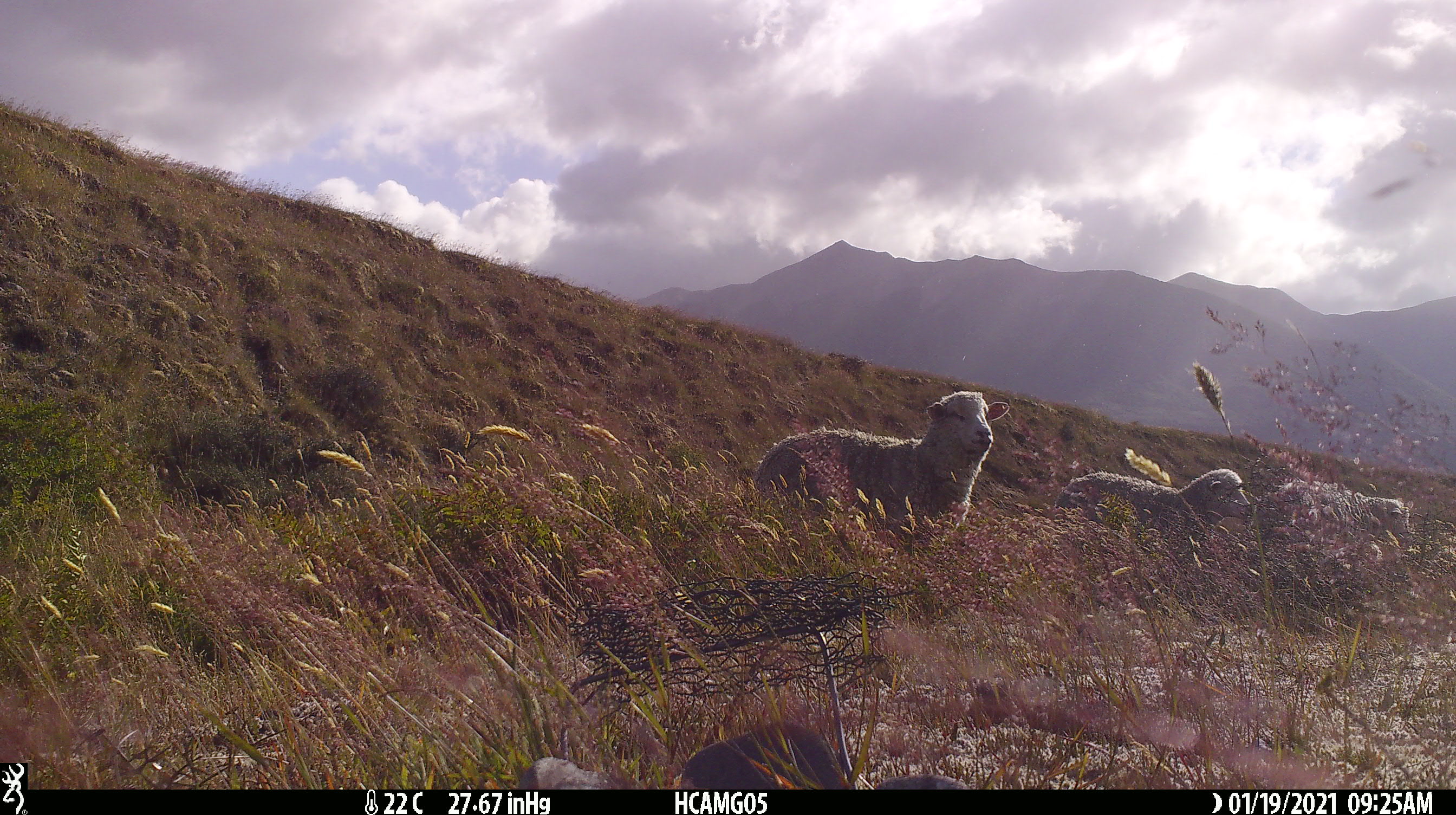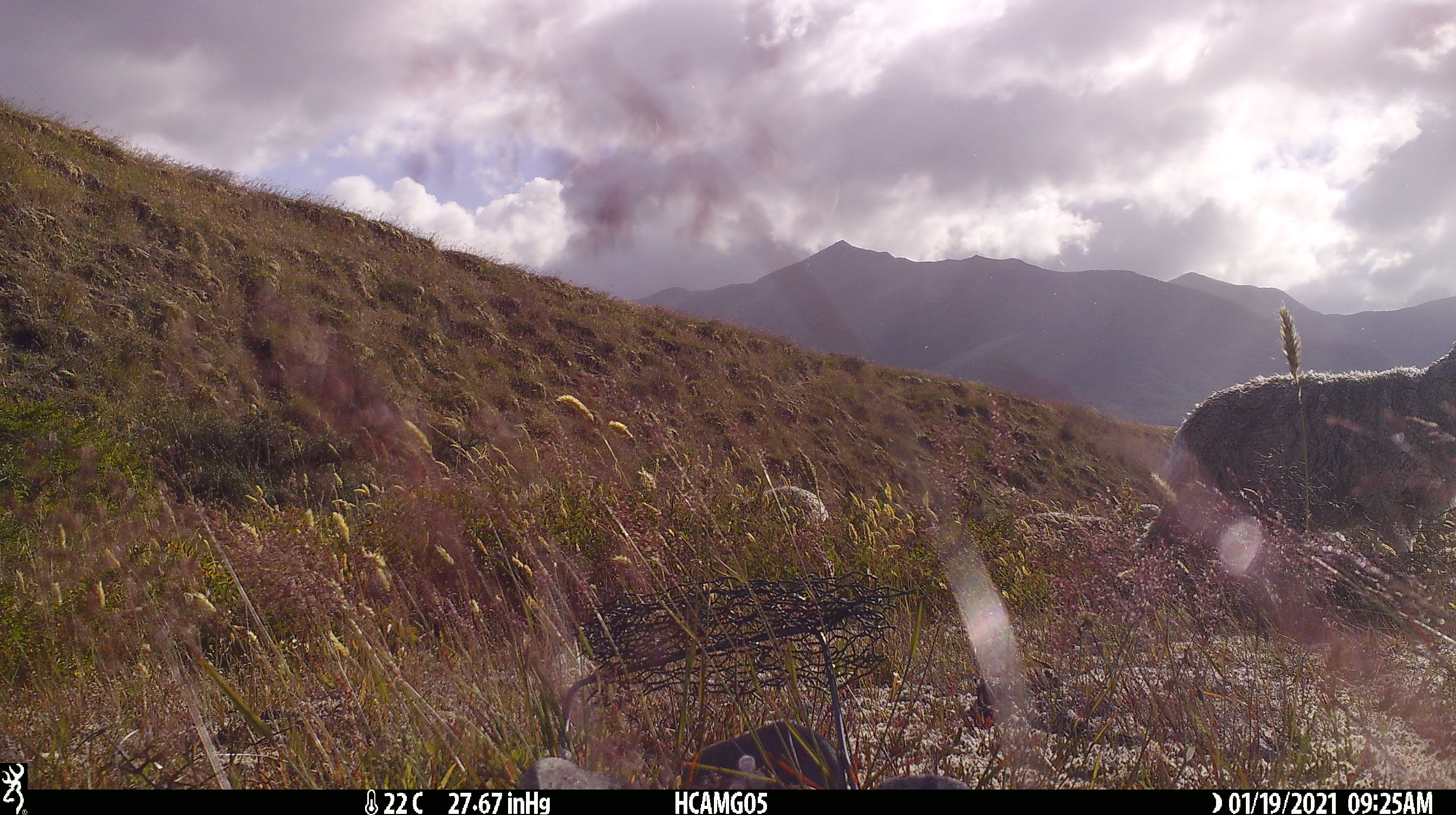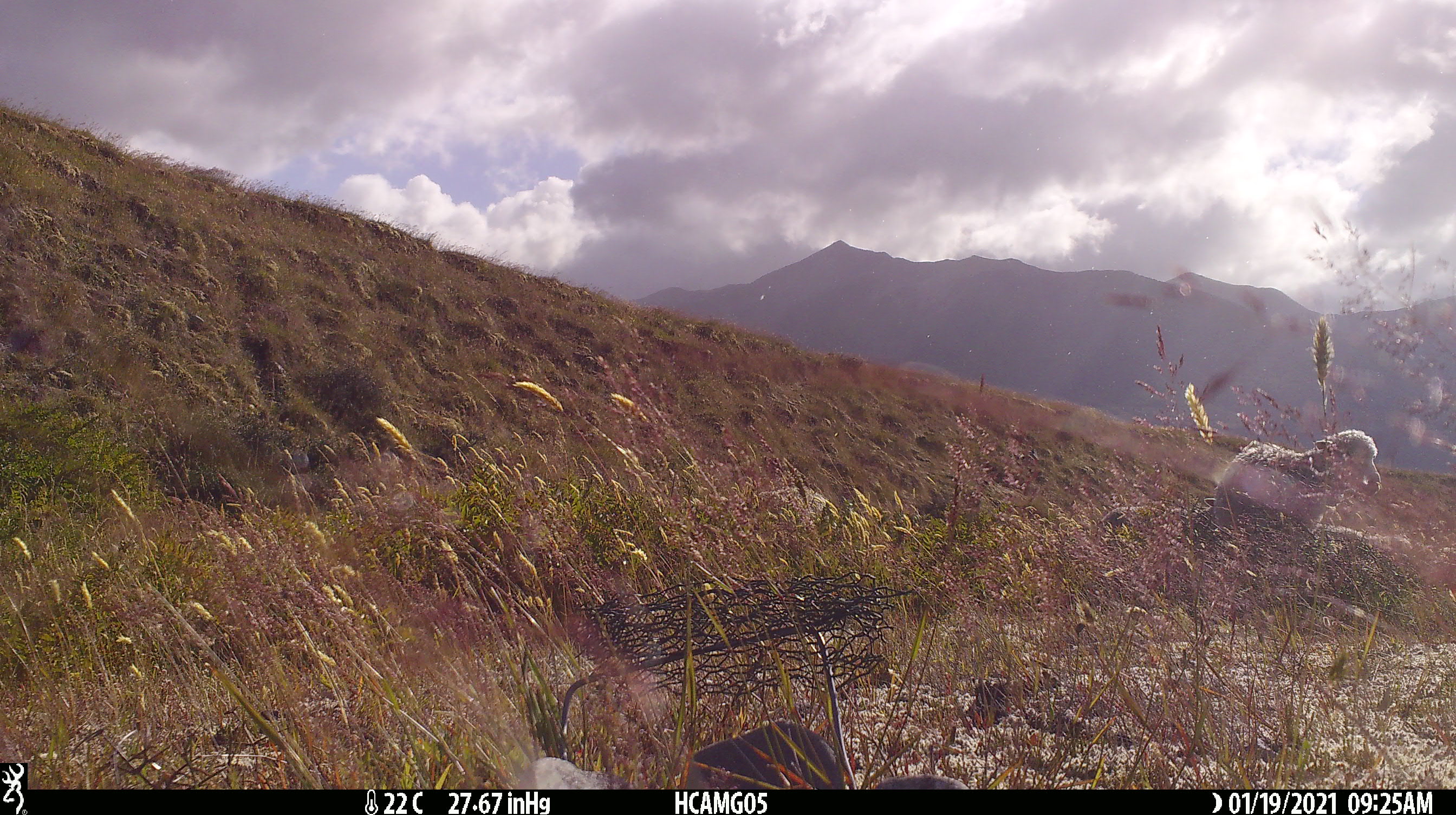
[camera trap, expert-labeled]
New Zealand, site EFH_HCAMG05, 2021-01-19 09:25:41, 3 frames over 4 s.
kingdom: Animalia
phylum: Chordata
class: Mammalia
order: Artiodactyla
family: Bovidae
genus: Ovis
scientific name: Ovis aries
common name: domestic sheep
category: sheep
Sheep (domestic sheep) (Ovis aries).